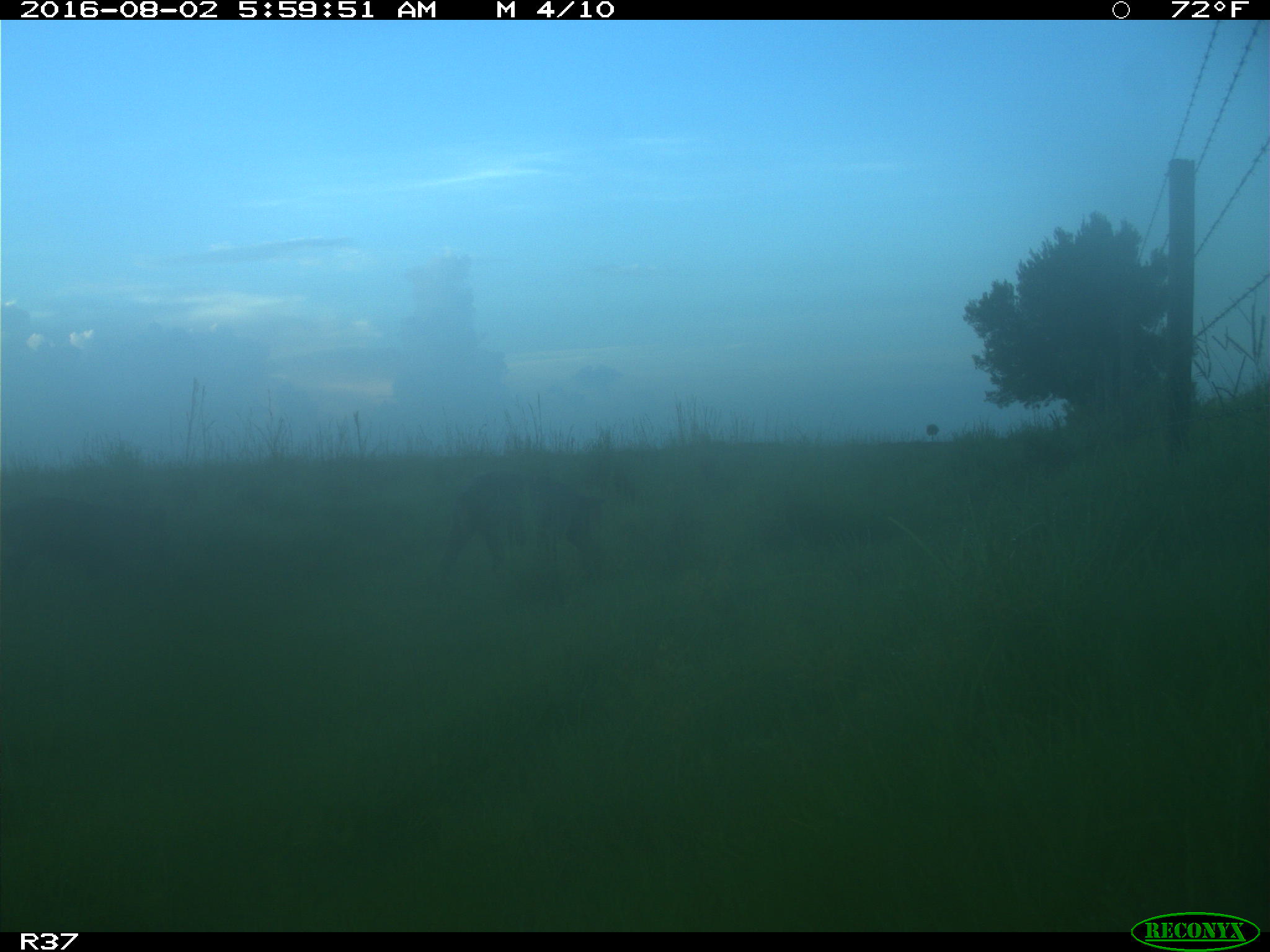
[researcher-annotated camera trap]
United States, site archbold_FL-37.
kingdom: Animalia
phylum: Chordata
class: Mammalia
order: Artiodactyla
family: Suidae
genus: Sus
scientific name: Sus scrofa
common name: wild boar